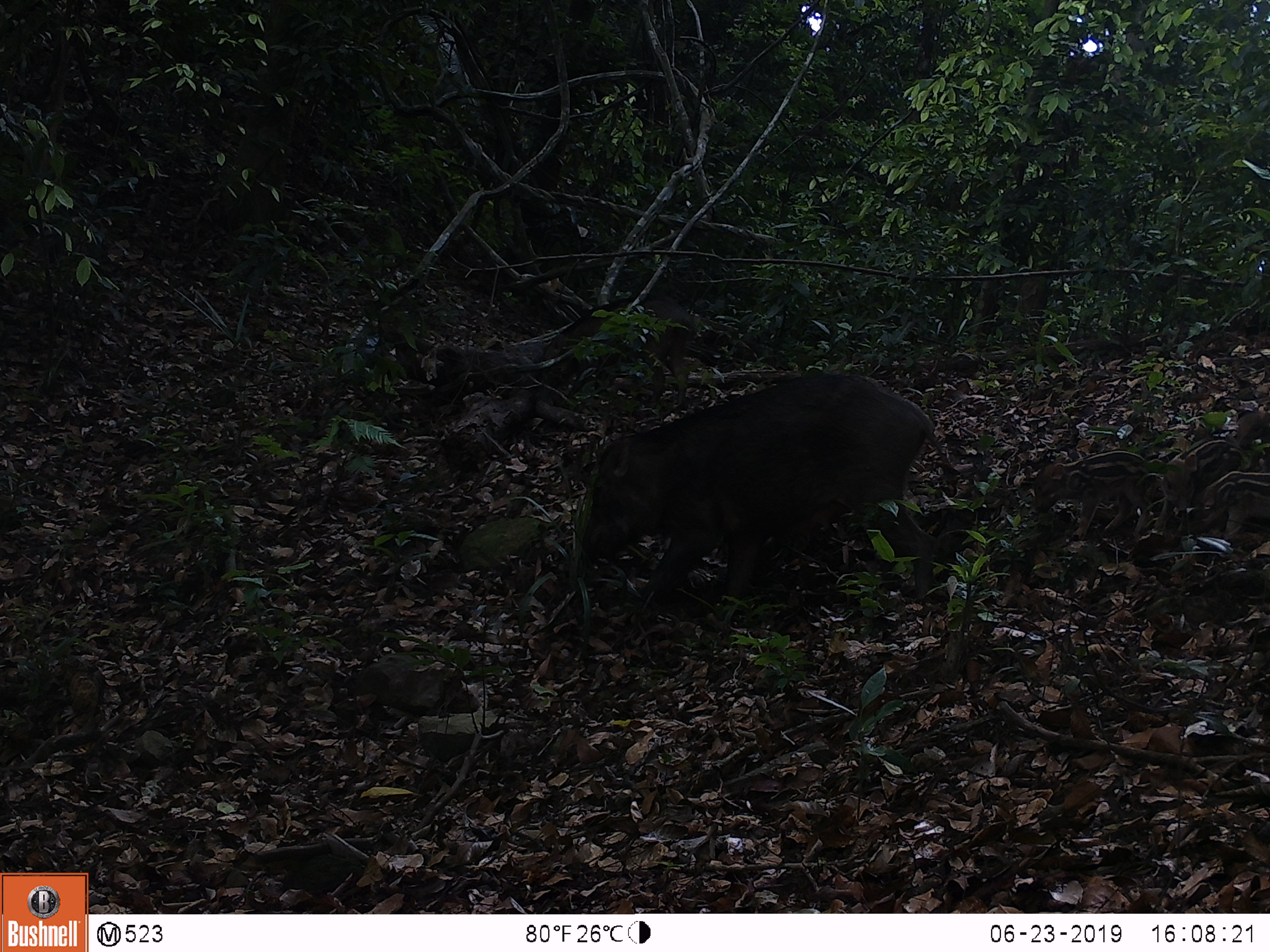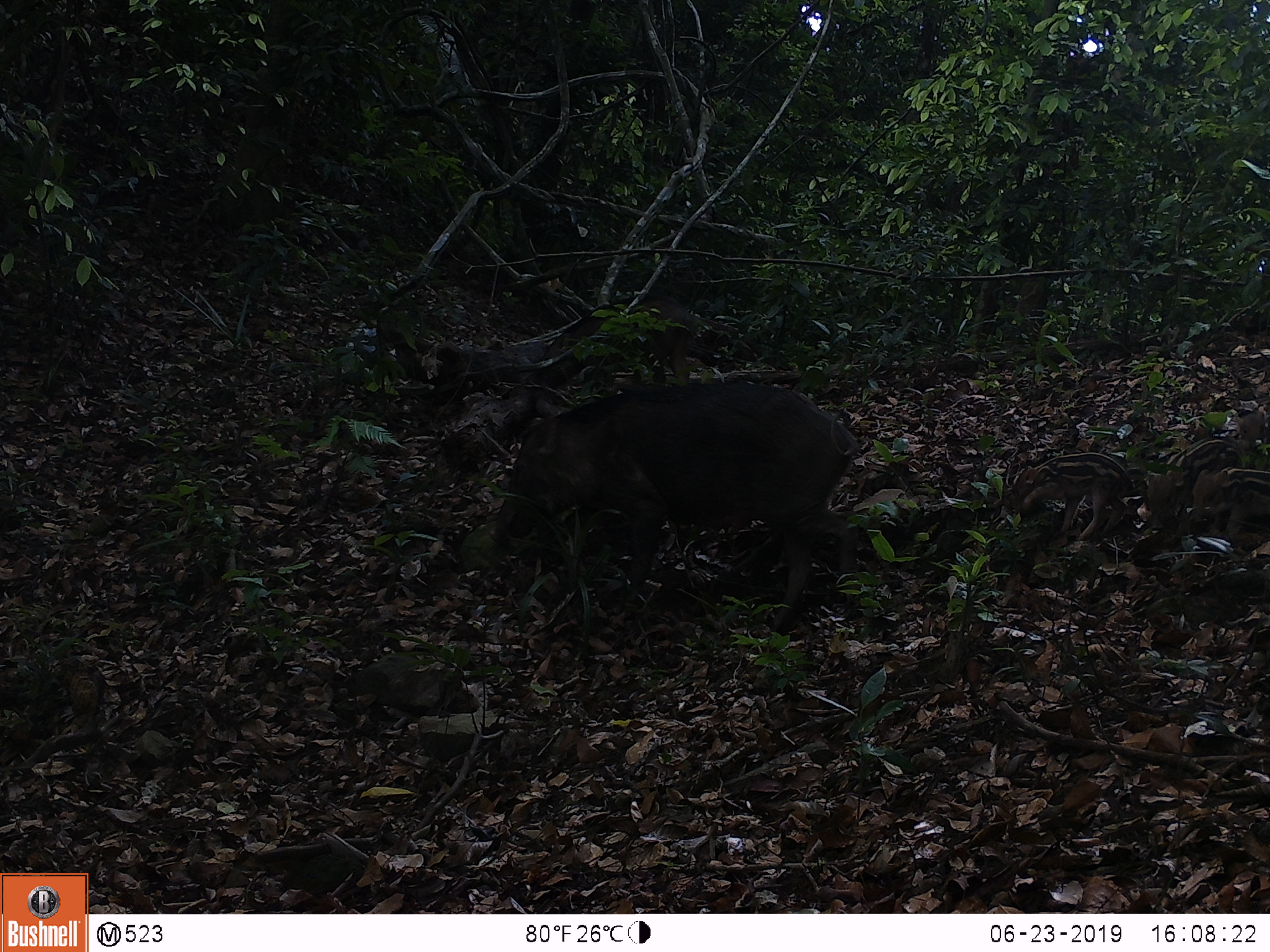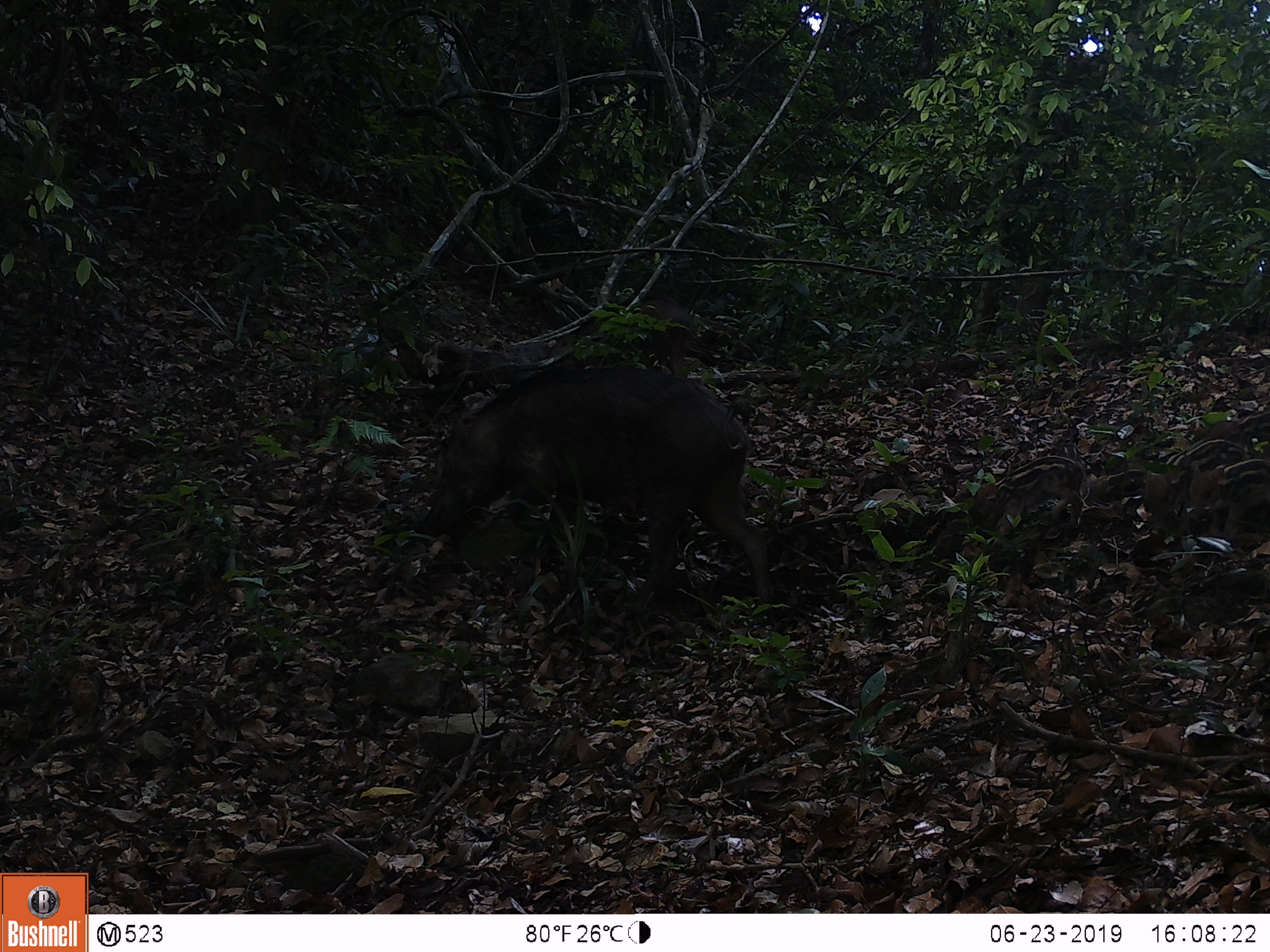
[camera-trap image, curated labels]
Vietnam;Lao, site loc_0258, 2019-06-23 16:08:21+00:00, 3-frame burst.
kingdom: Animalia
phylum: Chordata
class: Mammalia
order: Artiodactyla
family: Suidae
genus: Sus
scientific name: Sus scrofa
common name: eurasian wild pig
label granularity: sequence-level